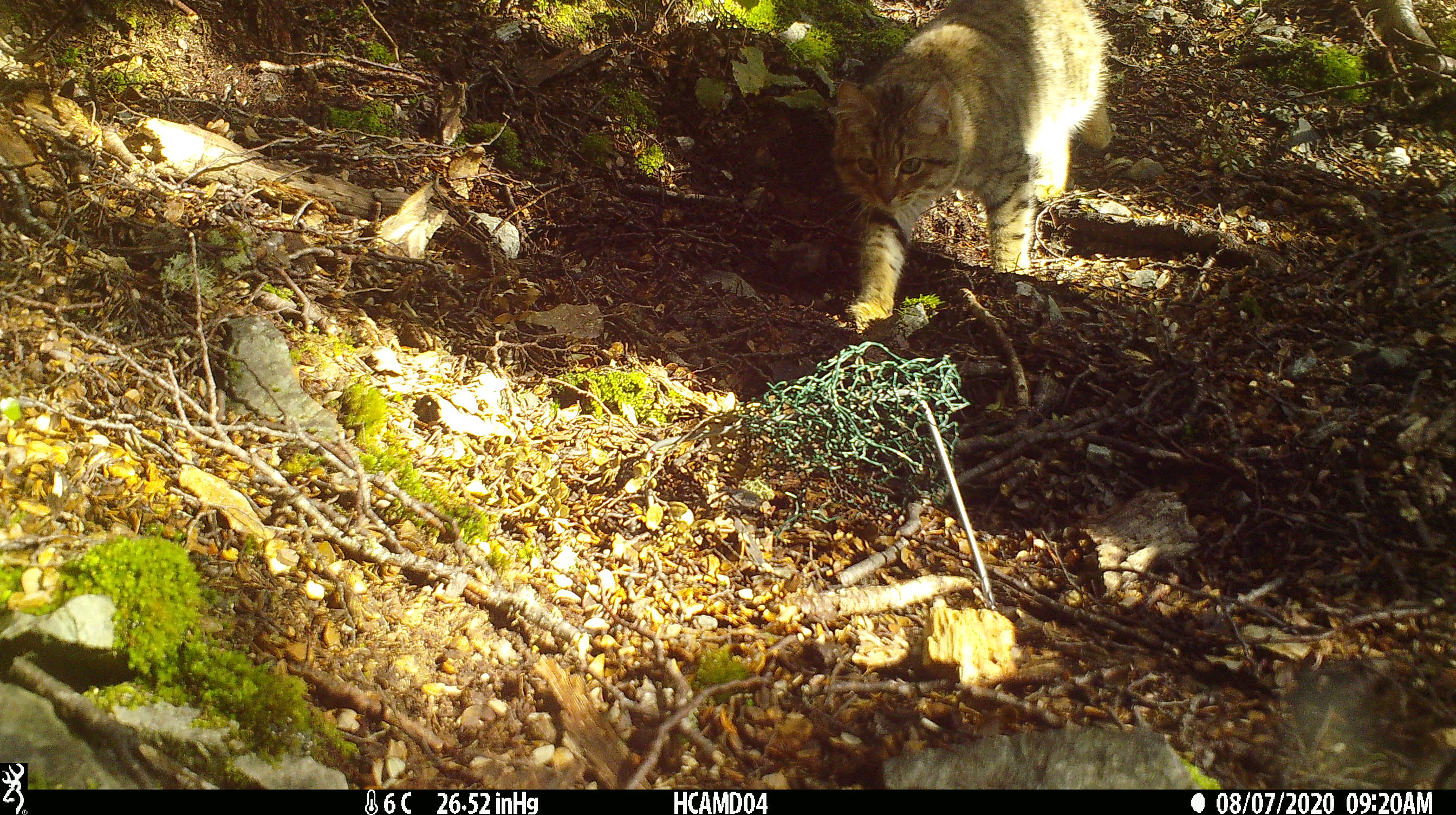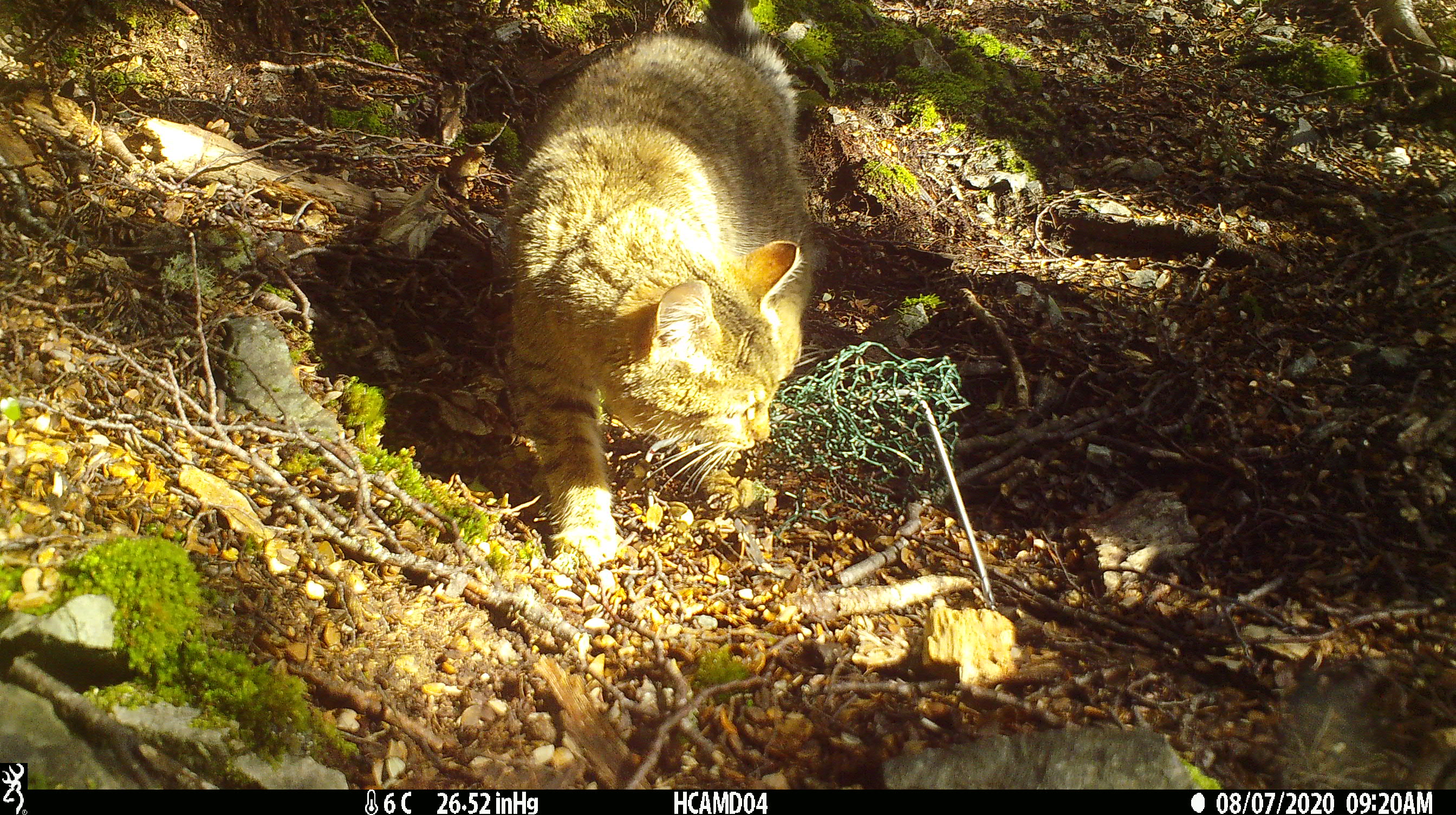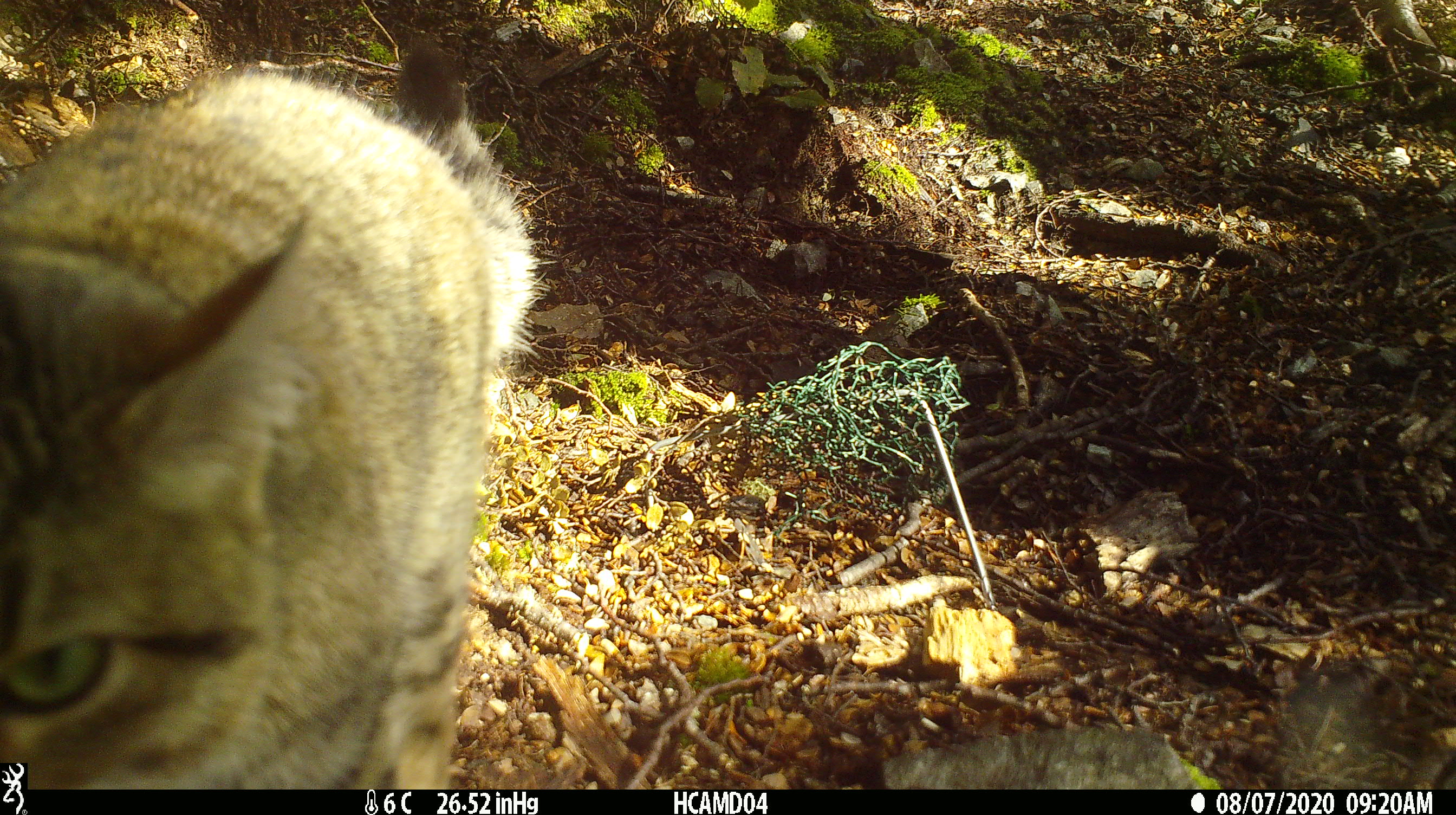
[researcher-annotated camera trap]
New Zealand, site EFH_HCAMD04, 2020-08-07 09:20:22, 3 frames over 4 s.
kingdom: Animalia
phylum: Chordata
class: Mammalia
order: Carnivora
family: Felidae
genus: Felis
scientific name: Felis catus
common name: domestic cat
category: cat